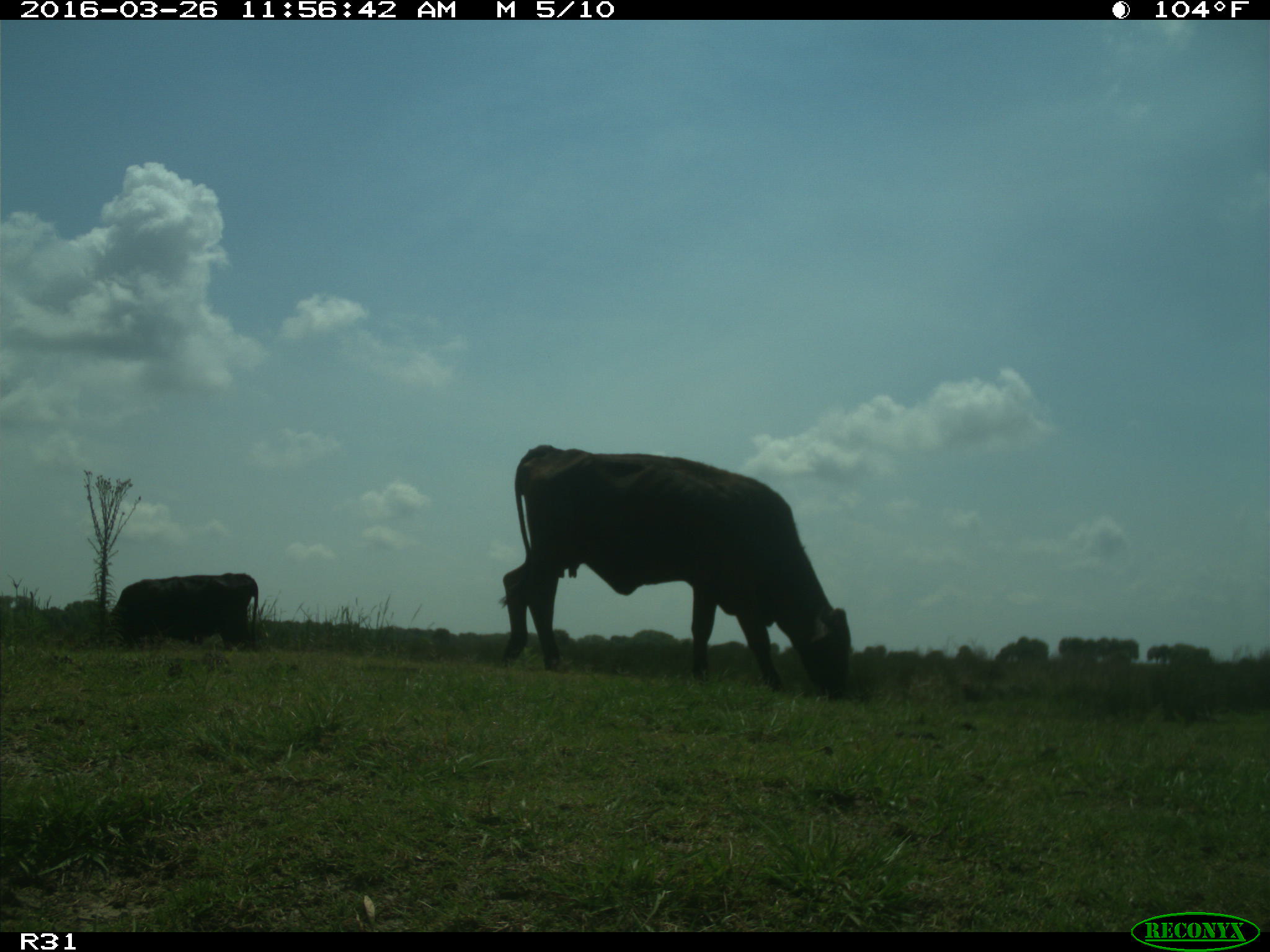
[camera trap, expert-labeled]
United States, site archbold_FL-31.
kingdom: Animalia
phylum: Chordata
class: Mammalia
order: Artiodactyla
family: Bovidae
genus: Bos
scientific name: Bos taurus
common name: domestic cow